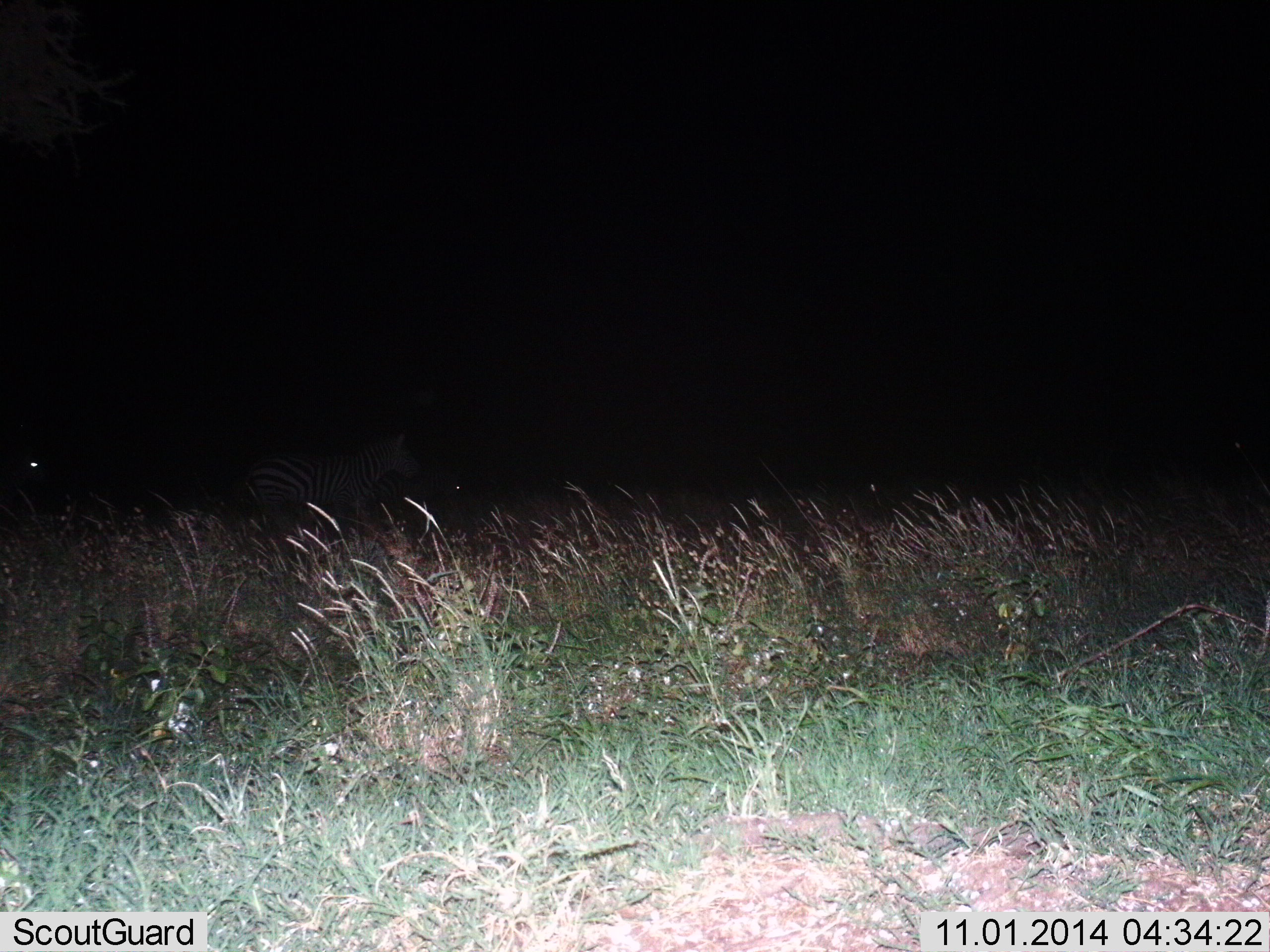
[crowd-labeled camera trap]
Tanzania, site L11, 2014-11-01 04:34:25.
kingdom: Animalia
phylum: Chordata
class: Mammalia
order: Perissodactyla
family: Equidae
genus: Equus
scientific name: Equus quagga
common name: plains zebra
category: zebra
Zebra (plains zebra) (Equus quagga), count 2. Behavior (volunteer vote fractions): standing 40%, resting 10%, moving 70%, interacting 0%. Young present (vote fraction): 0%. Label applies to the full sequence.